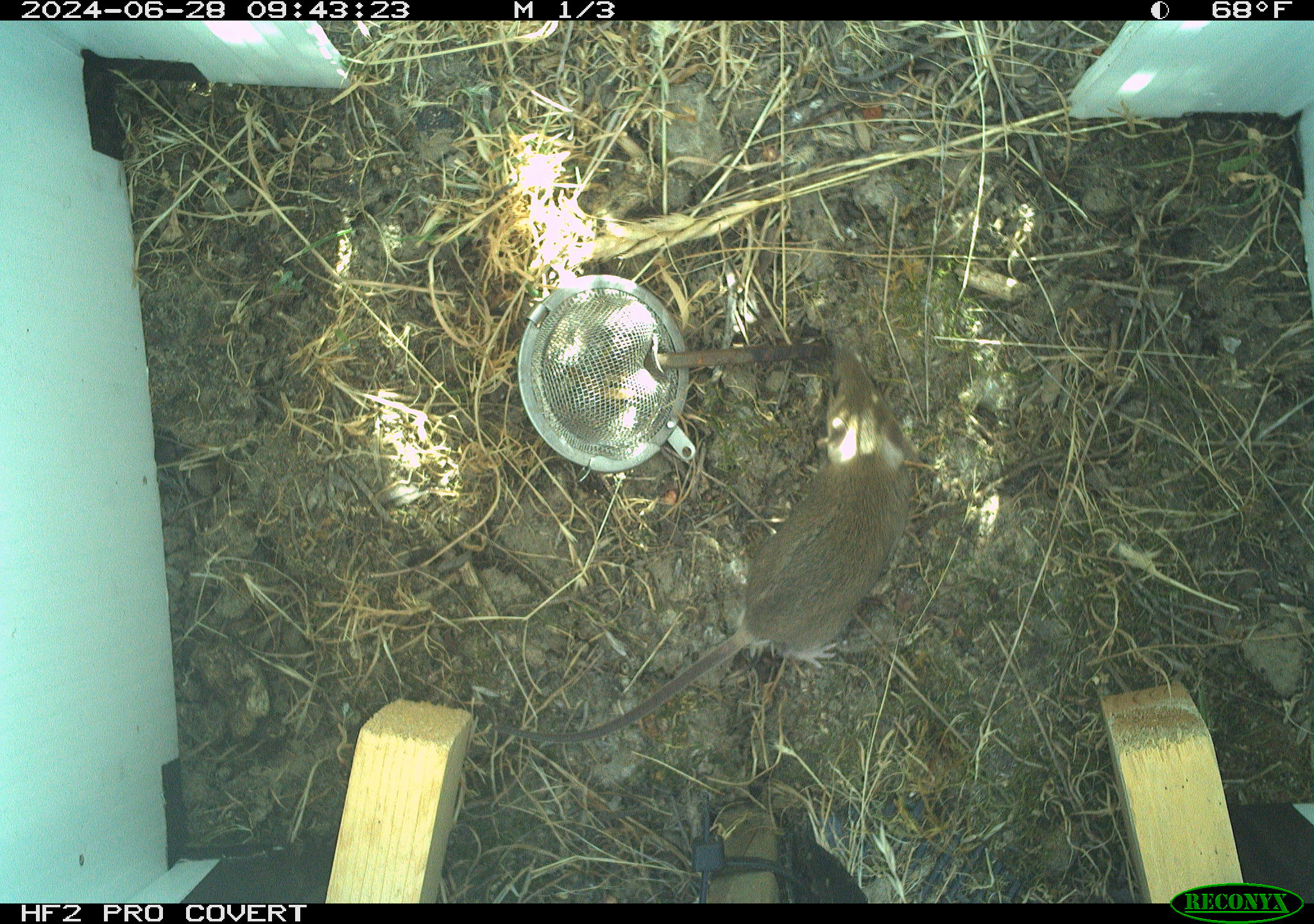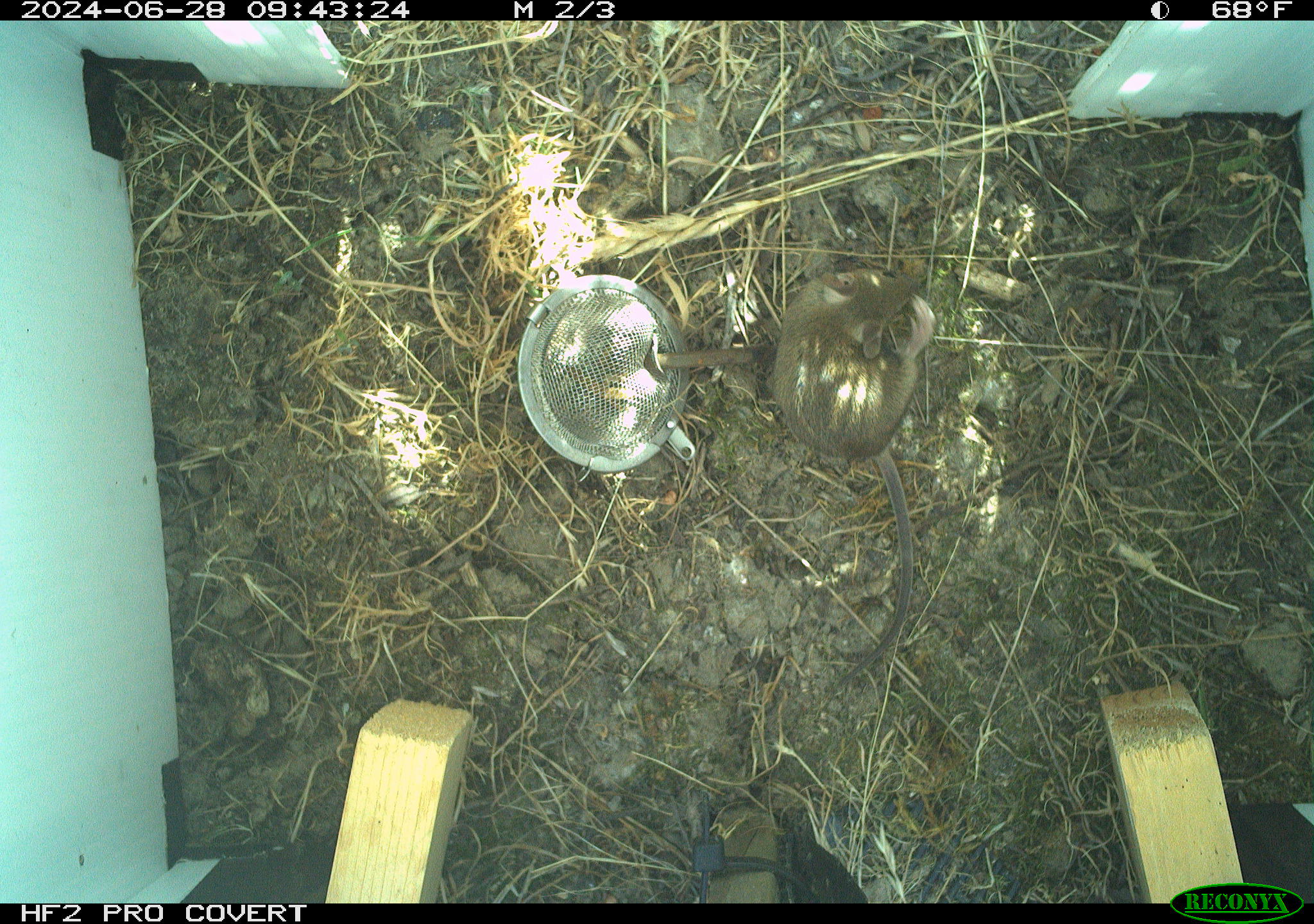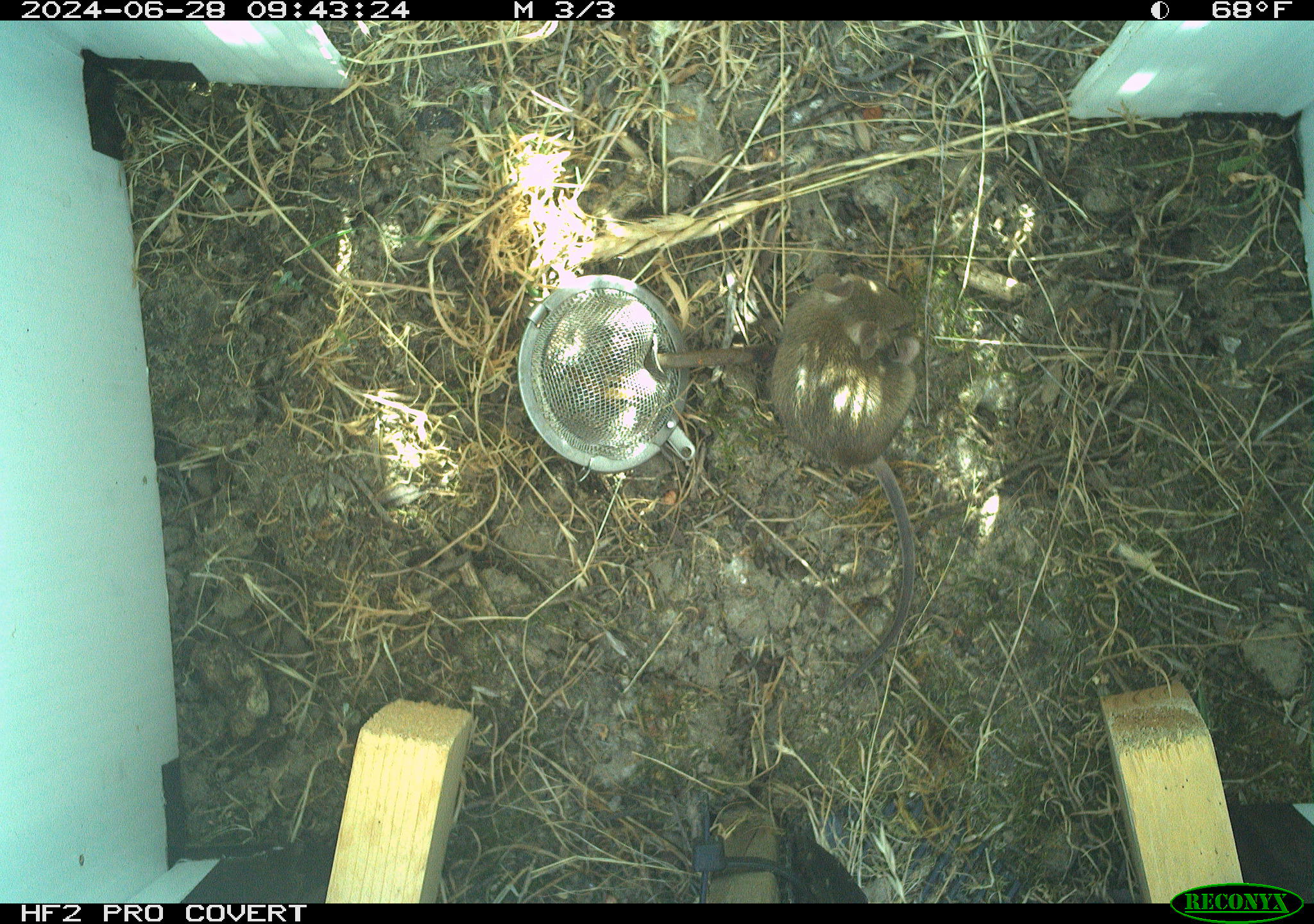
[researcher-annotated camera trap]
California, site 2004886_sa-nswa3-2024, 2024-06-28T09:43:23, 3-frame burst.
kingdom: Animalia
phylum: Chordata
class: Mammalia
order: Rodentia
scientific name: Rodentia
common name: rodent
Rodent (Rodentia).